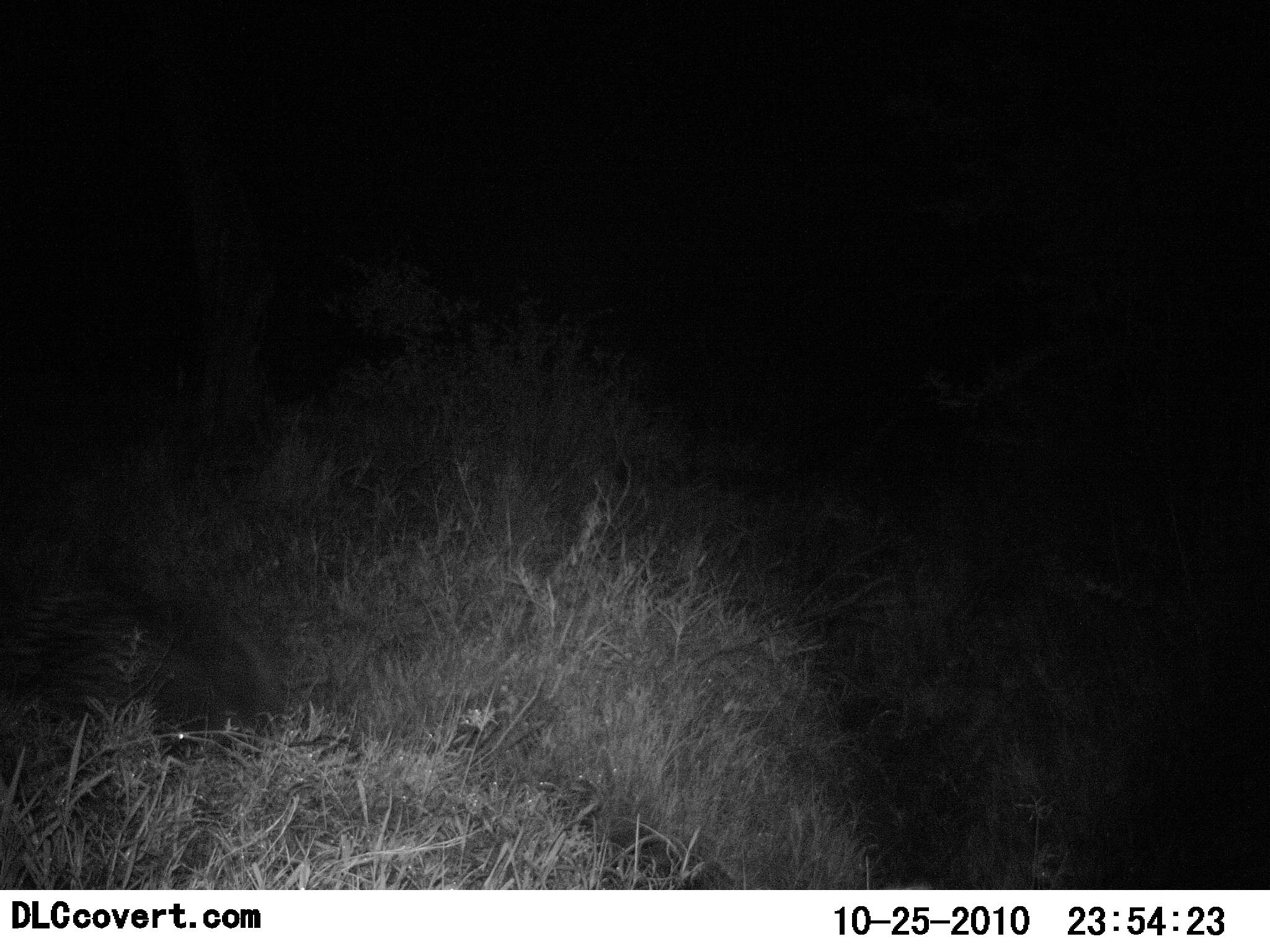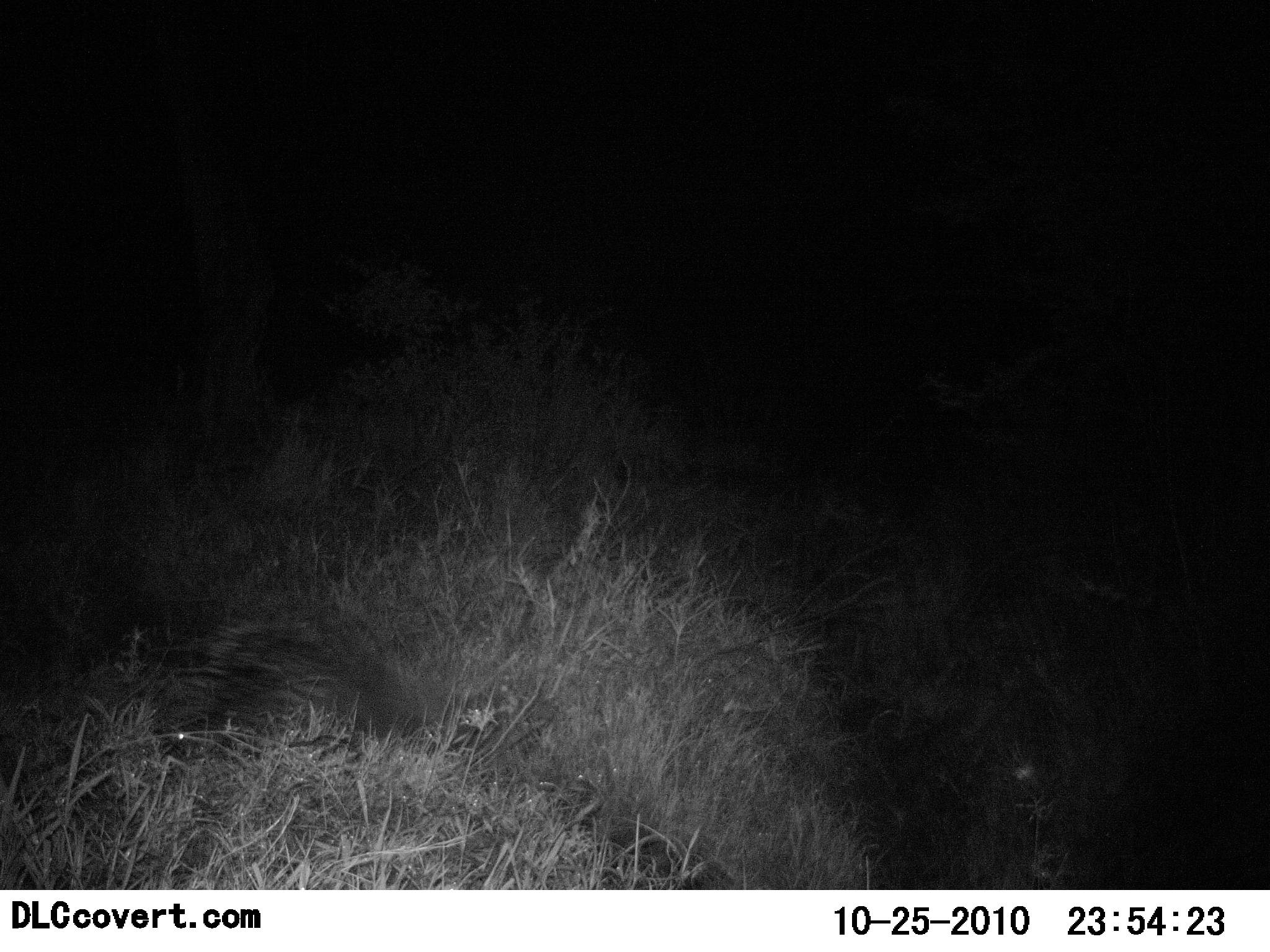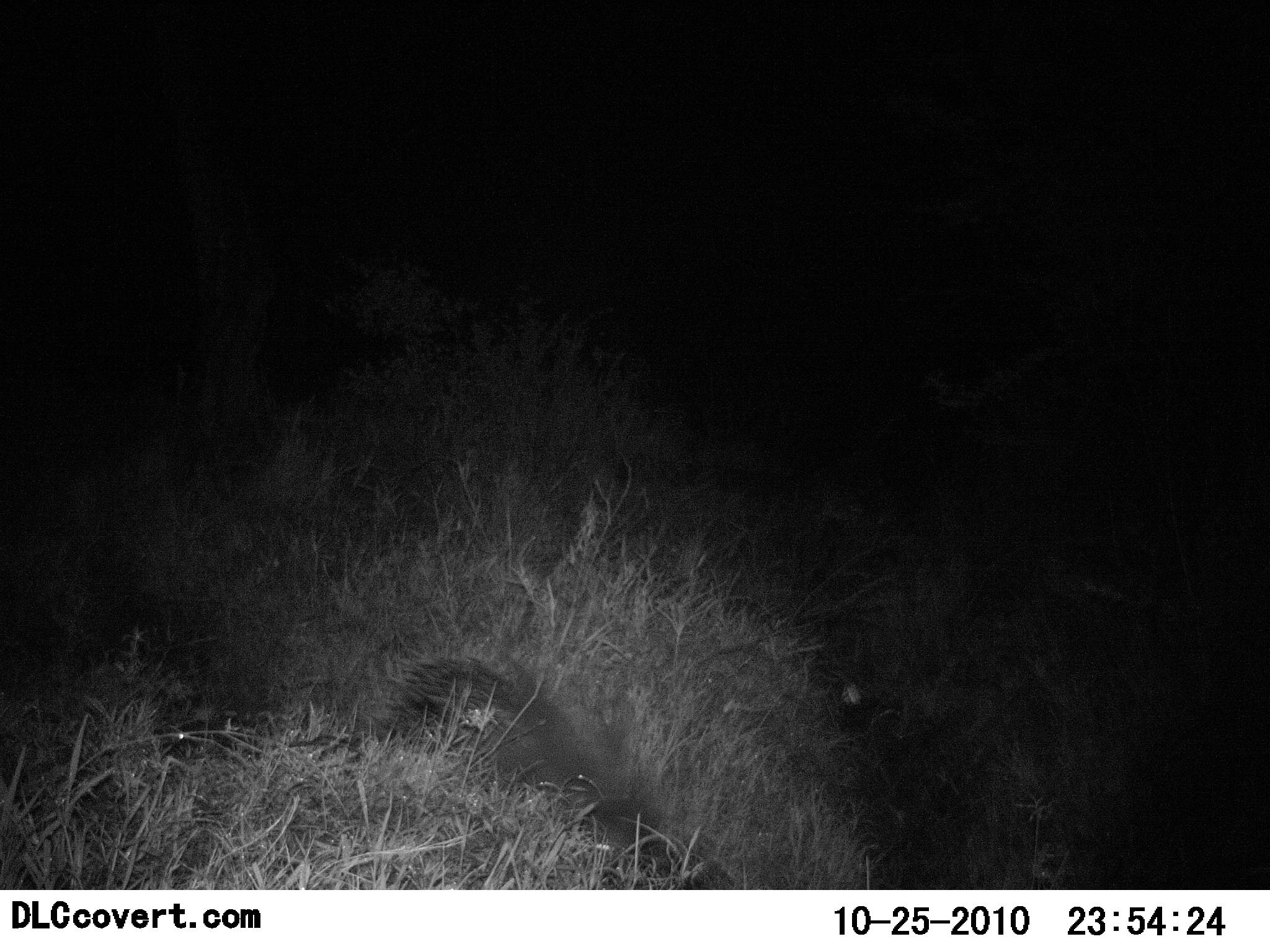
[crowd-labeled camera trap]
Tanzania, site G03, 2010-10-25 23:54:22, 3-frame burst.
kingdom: Animalia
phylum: Chordata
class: Mammalia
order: Rodentia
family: Hystricidae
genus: Hystrix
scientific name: Hystrix cristata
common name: crested porcupine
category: porcupine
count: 1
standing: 0%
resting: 0%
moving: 100%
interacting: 0%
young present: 0%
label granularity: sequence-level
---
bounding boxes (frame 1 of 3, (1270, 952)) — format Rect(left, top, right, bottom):
animal: Rect(32, 591, 287, 765)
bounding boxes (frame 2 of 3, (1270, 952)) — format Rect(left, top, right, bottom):
animal: Rect(151, 620, 420, 762)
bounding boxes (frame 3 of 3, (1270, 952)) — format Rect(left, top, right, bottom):
animal: Rect(376, 651, 629, 838); Rect(151, 701, 218, 768)